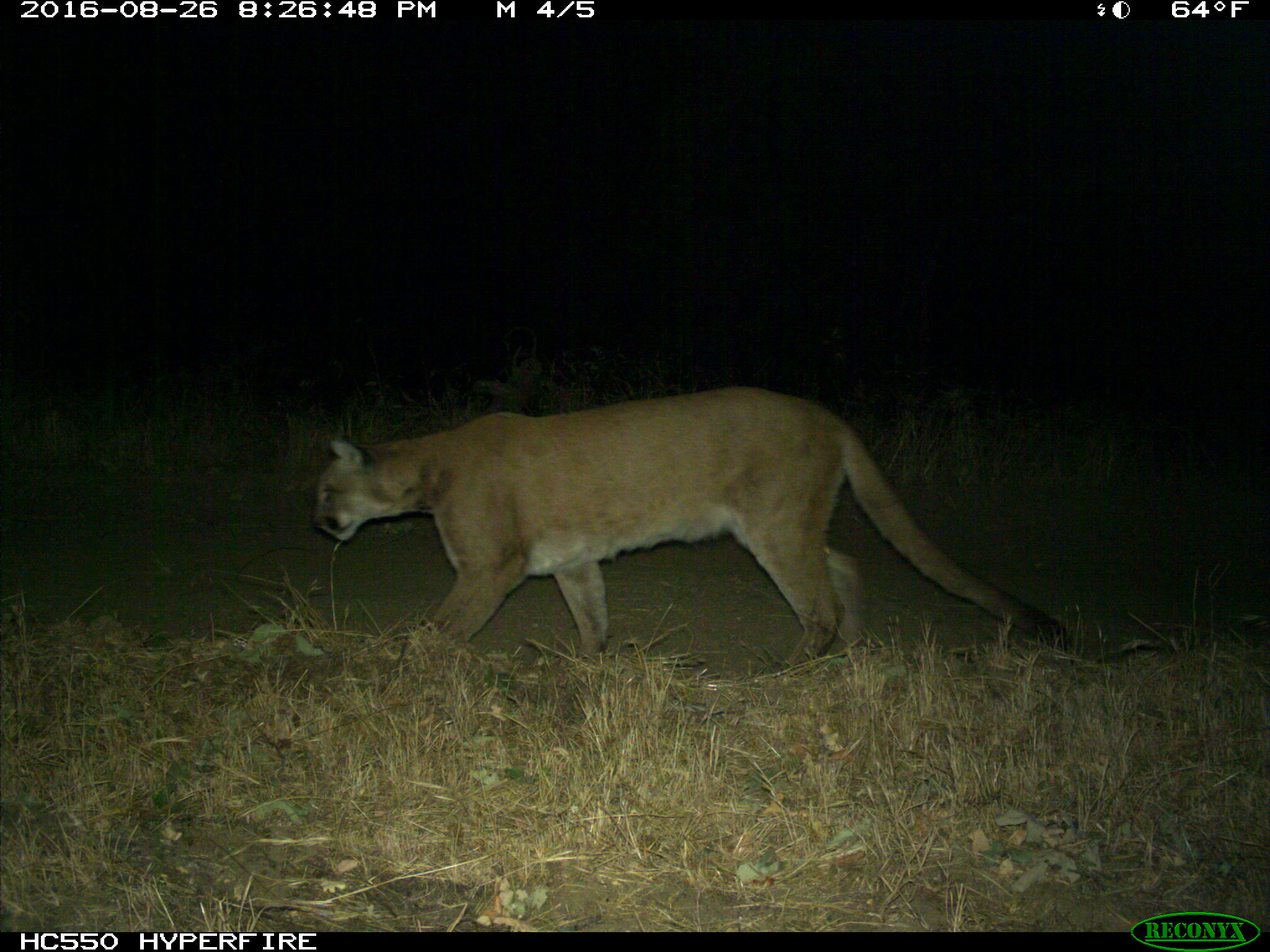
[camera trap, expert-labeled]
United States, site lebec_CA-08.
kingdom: Animalia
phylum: Chordata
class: Mammalia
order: Carnivora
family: Felidae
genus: Puma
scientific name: Puma concolor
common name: mountain lion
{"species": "Puma concolor (mountain lion)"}